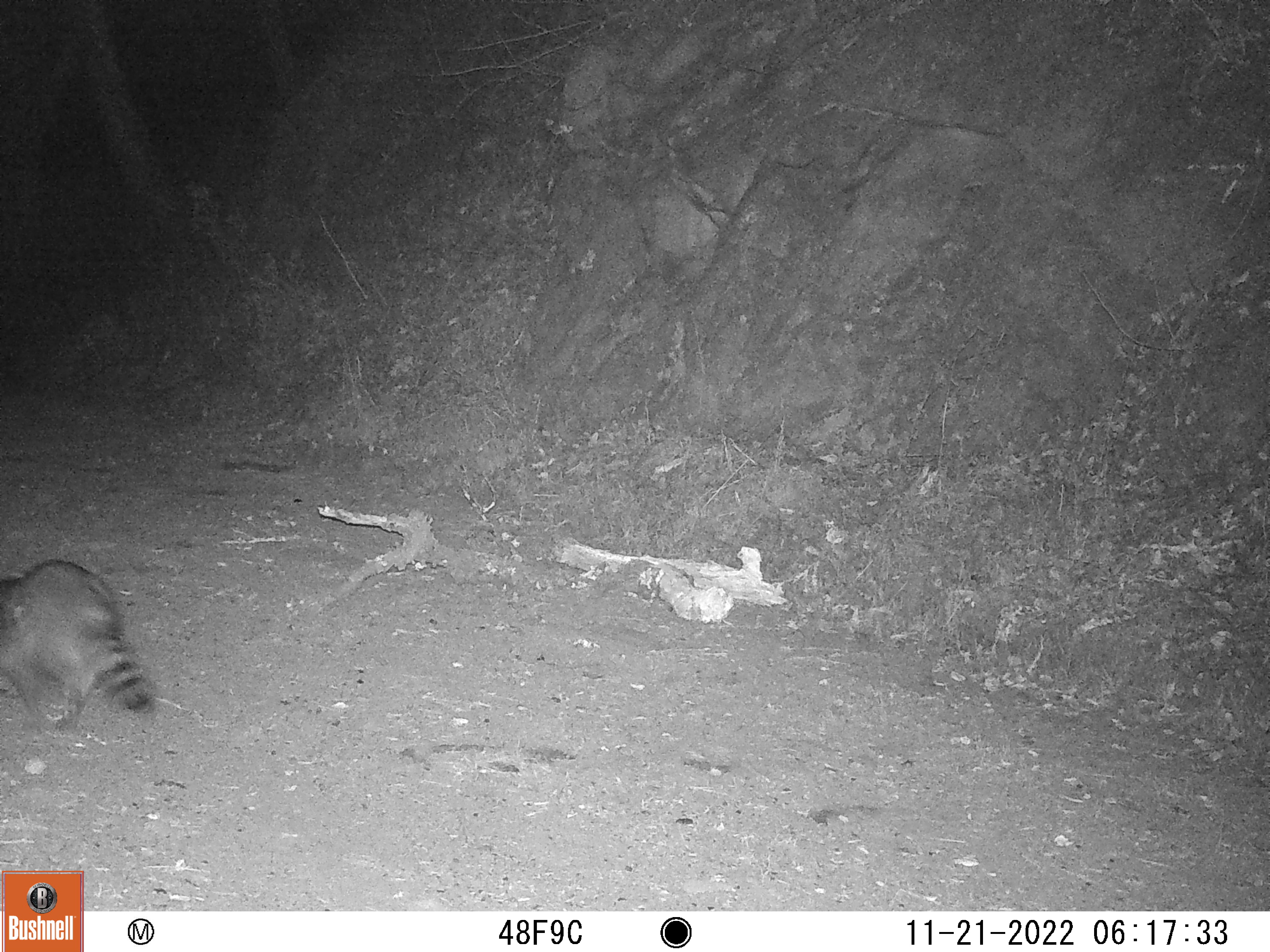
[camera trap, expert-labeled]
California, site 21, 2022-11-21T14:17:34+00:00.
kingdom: Animalia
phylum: Chordata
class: Mammalia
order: Carnivora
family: Procyonidae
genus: Procyon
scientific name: Procyon lotor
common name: raccoon